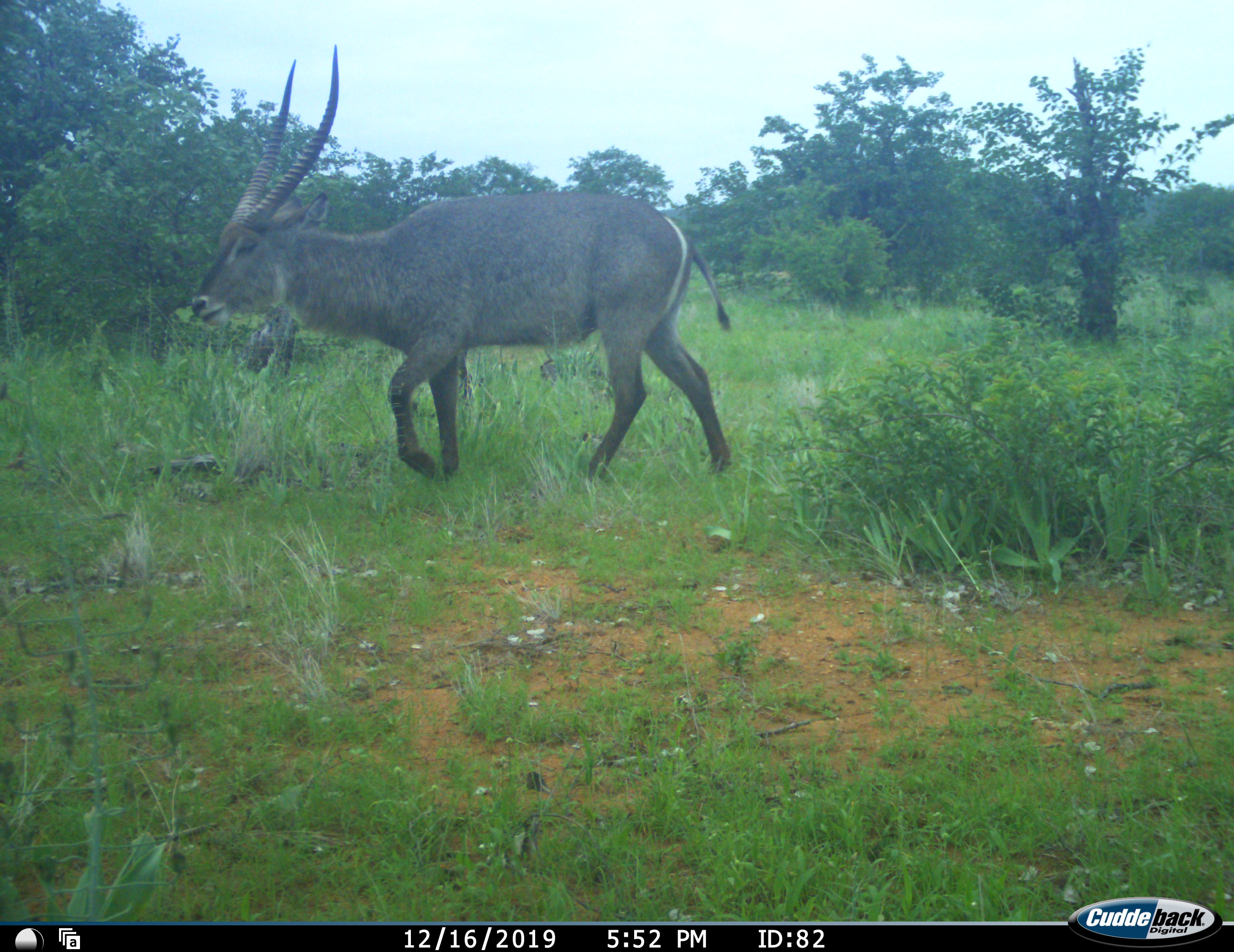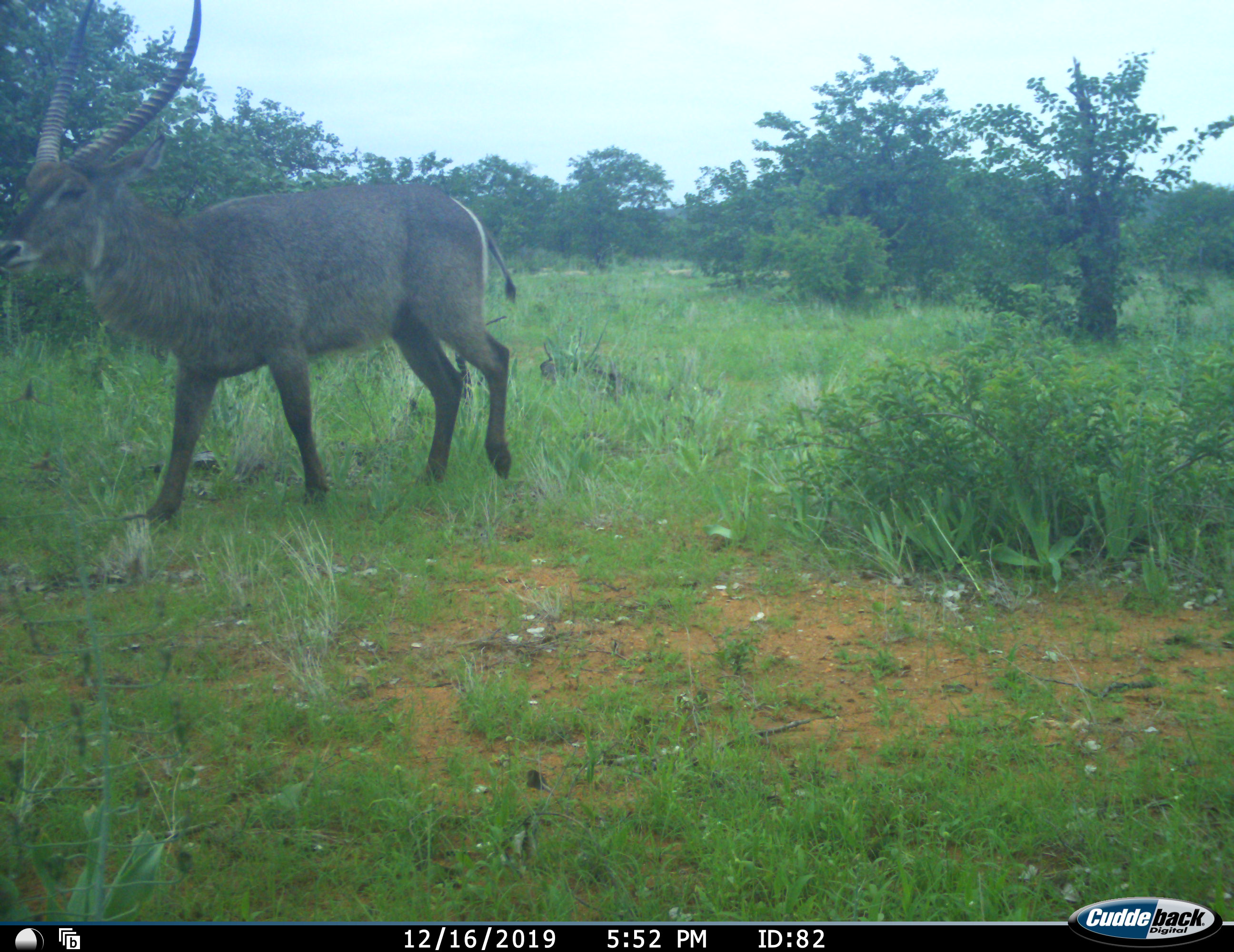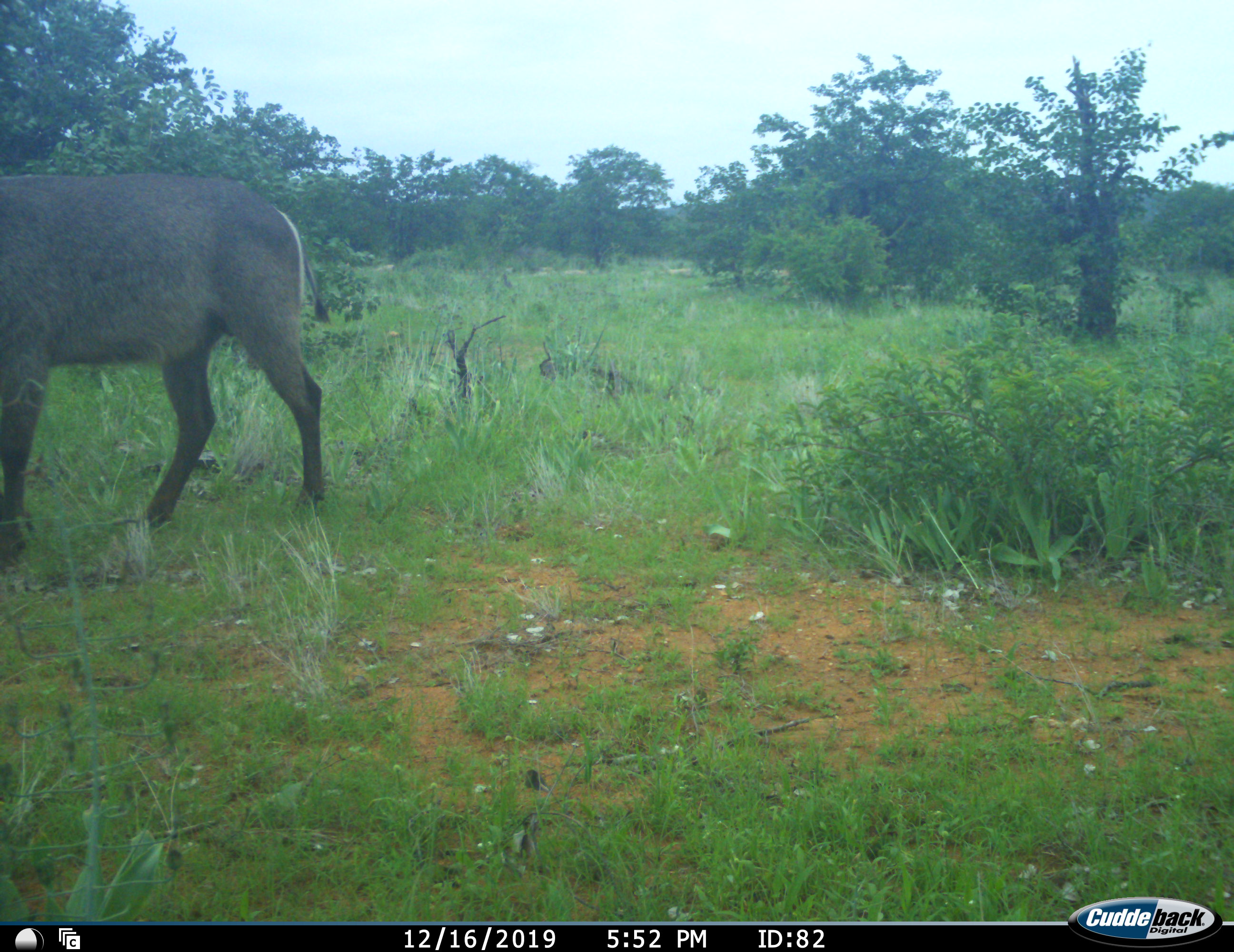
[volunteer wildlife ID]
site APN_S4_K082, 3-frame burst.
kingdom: Animalia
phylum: Chordata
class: Mammalia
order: Artiodactyla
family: Bovidae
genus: Kobus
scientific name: Kobus ellipsiprymnus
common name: waterbuck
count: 1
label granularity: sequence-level